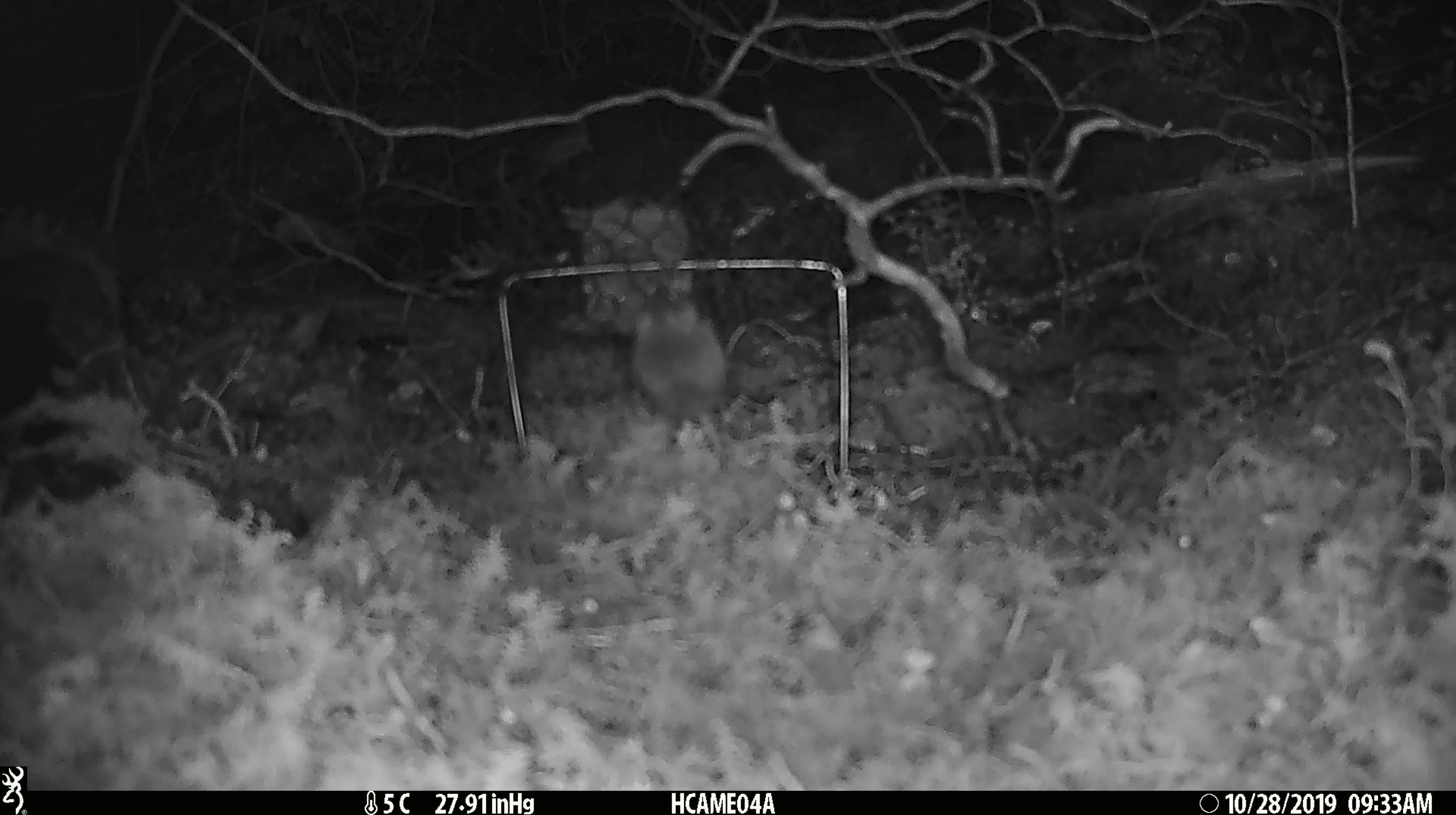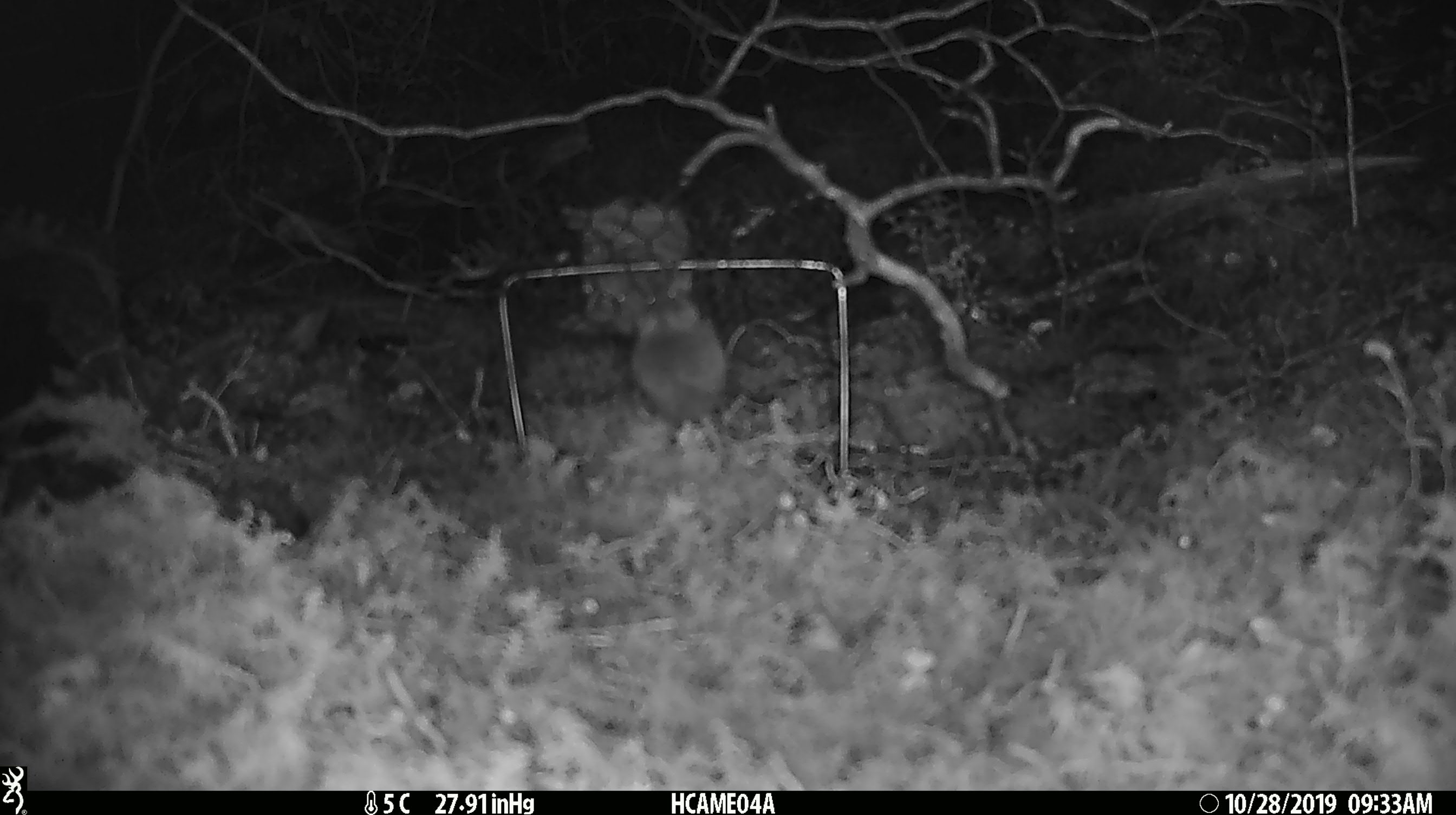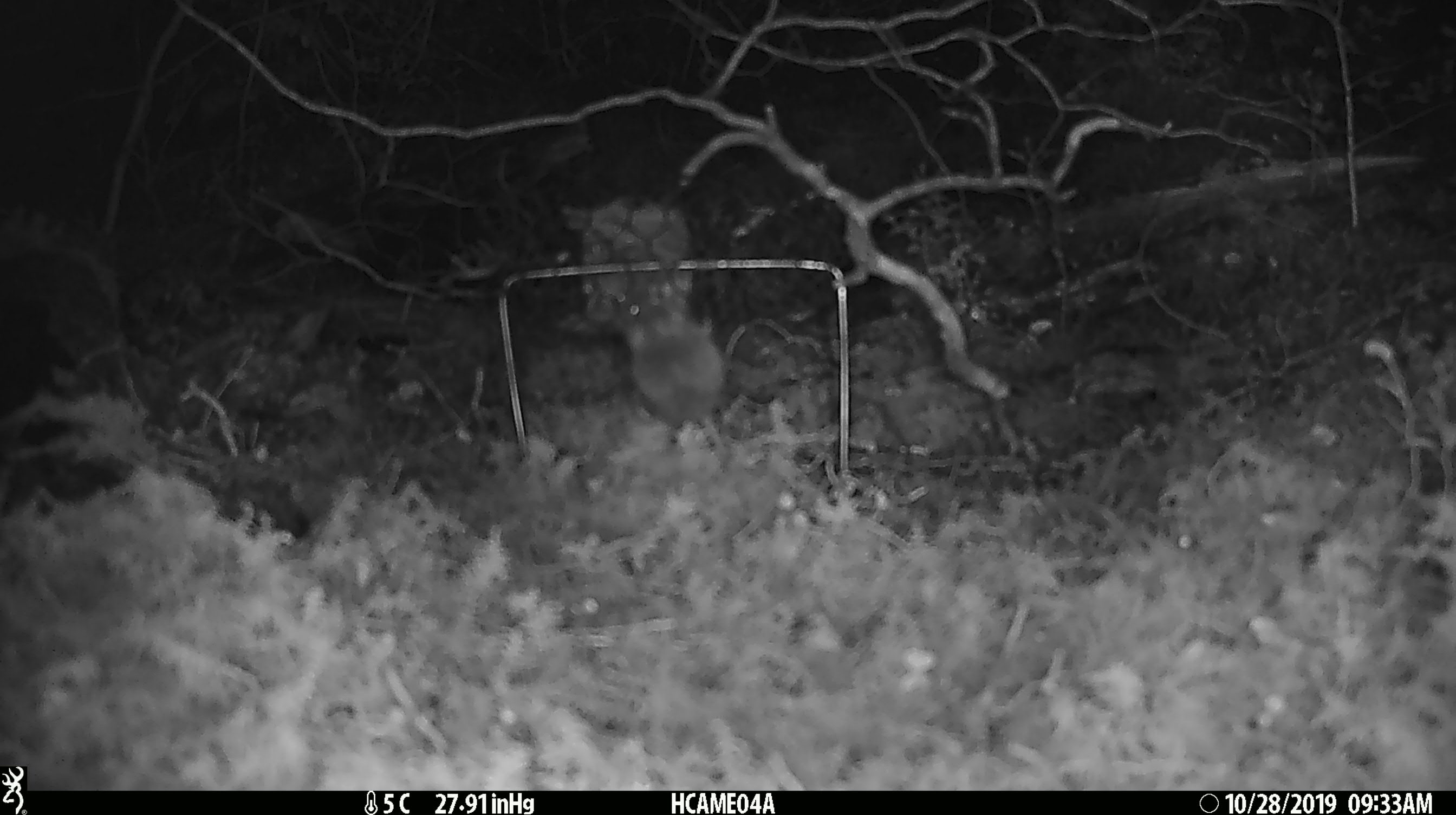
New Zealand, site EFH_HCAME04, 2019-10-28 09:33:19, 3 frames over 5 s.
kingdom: Animalia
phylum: Chordata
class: Mammalia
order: Rodentia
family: Muridae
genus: Mus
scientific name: Mus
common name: mouse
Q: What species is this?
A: Mouse (Mus).